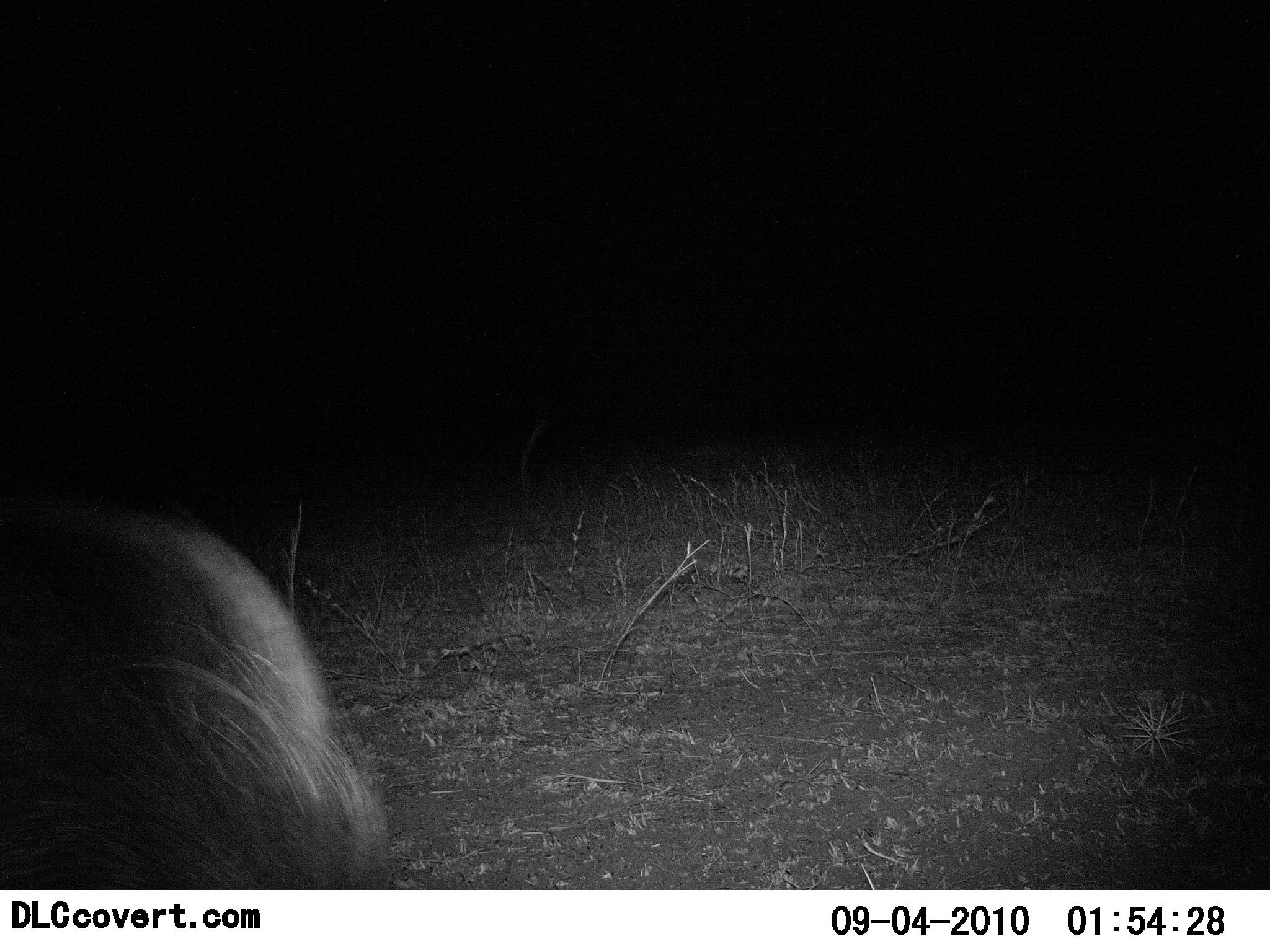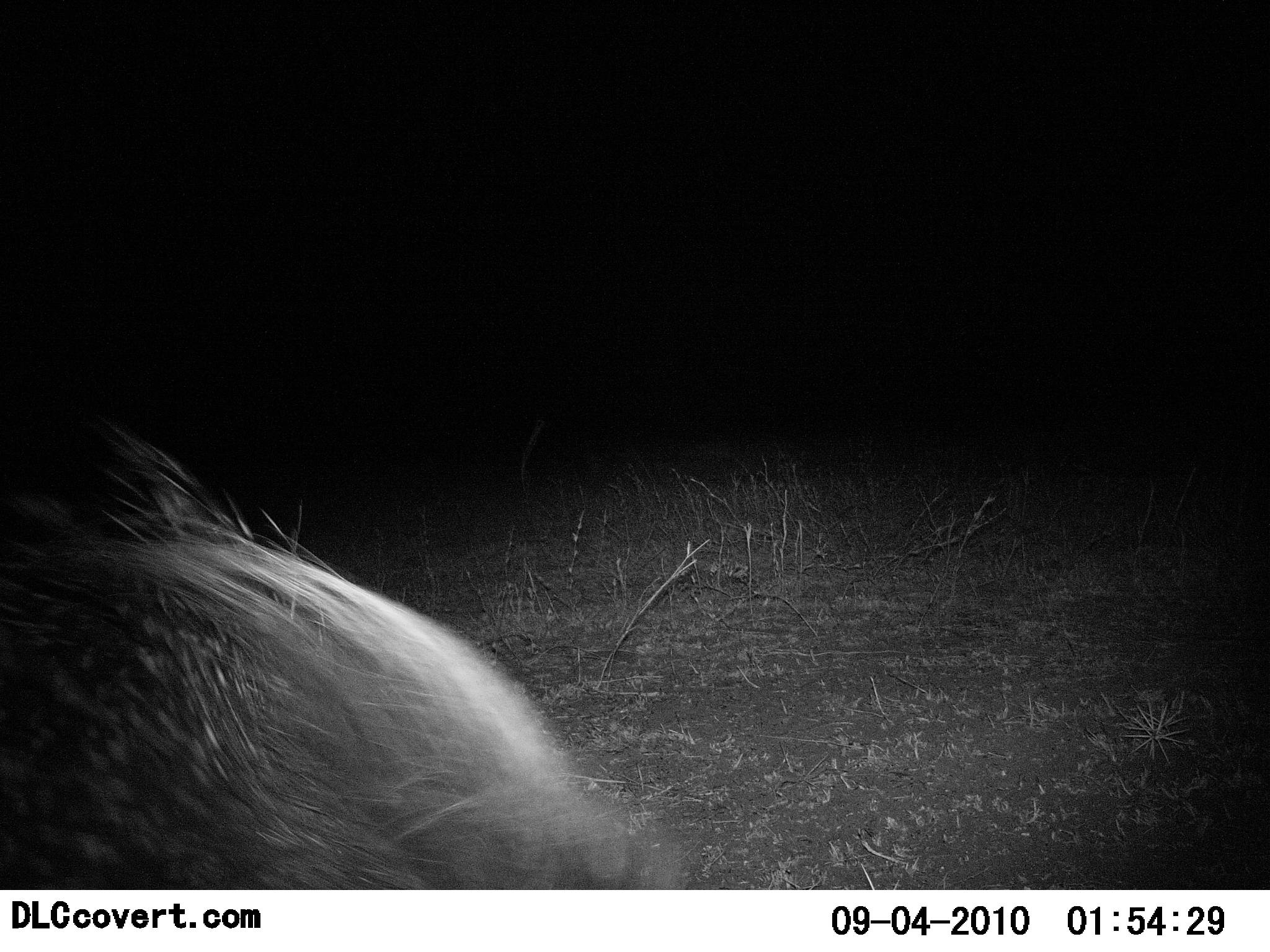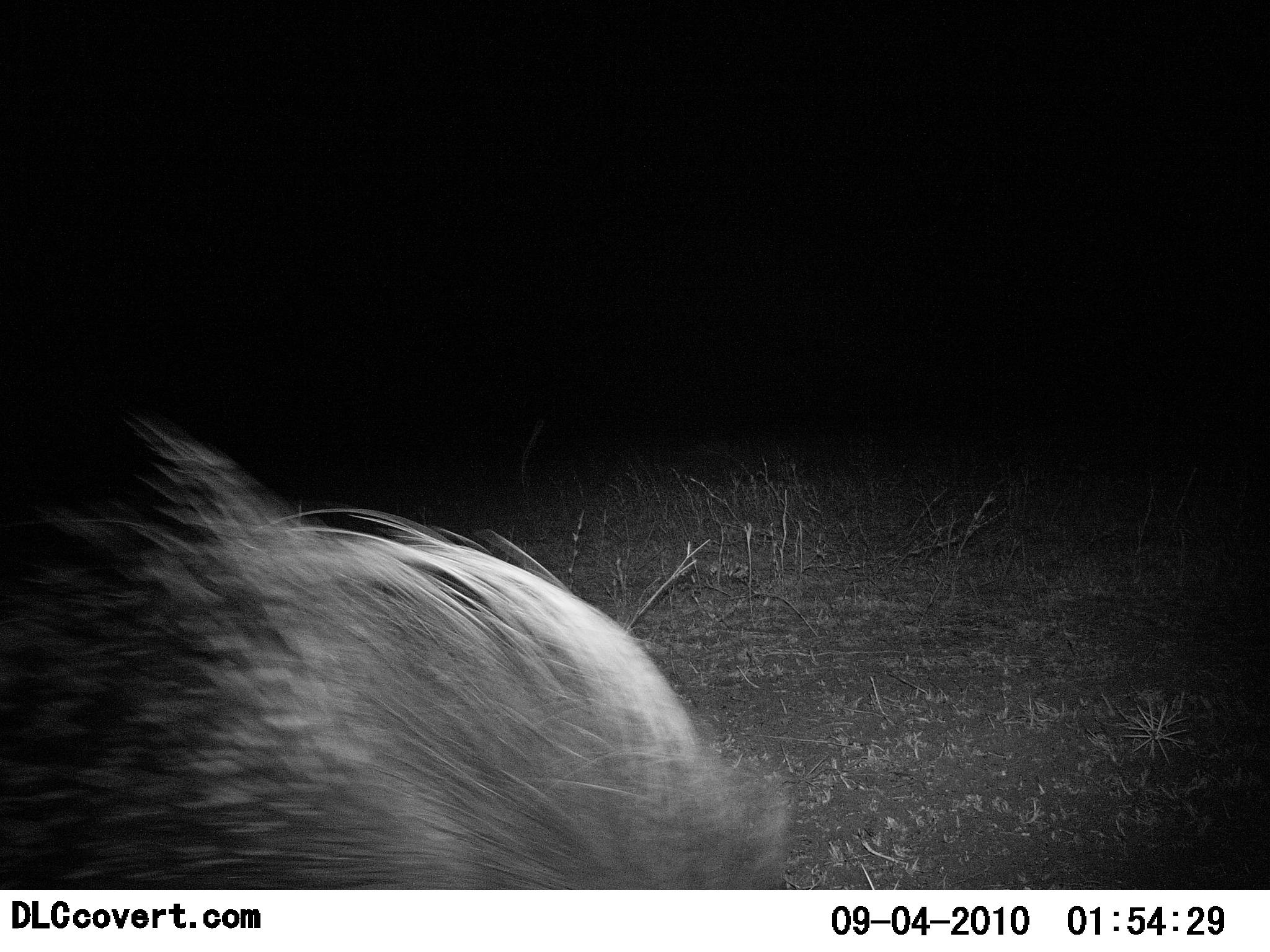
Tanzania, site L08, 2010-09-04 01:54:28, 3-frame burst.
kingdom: Animalia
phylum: Chordata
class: Mammalia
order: Rodentia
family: Hystricidae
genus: Hystrix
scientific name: Hystrix cristata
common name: crested porcupine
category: porcupine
Porcupine (crested porcupine) (Hystrix cristata), count 1. Behavior (volunteer vote fractions): standing 6%, resting 0%, moving 94%, interacting 0%. Young present (vote fraction): 0%. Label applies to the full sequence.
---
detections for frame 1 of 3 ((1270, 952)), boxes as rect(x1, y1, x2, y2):
animal: rect(0, 513, 384, 890)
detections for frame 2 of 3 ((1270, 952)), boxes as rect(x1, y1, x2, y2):
animal: rect(0, 434, 669, 889)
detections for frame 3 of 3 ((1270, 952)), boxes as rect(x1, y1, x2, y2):
animal: rect(0, 418, 794, 888)